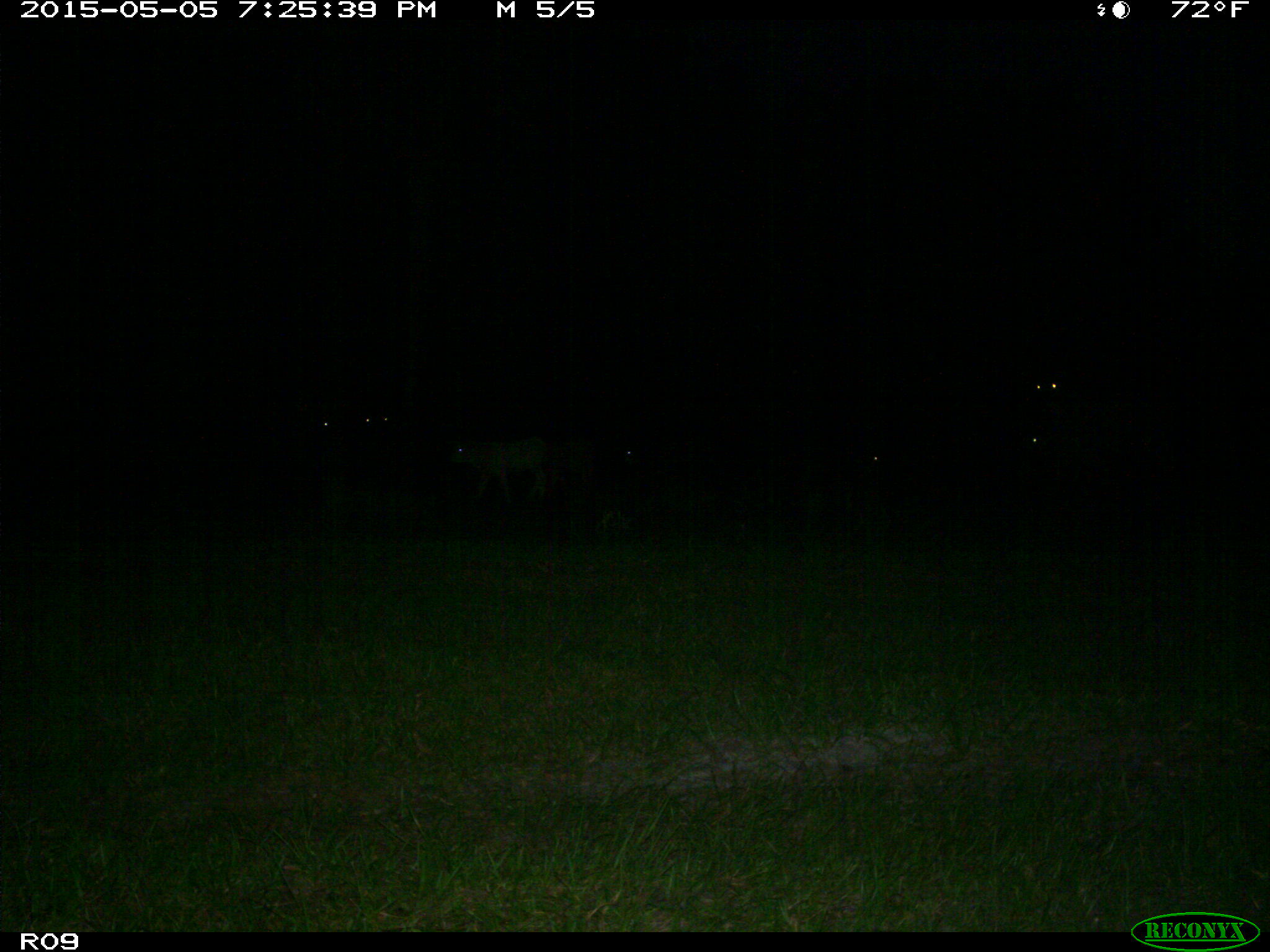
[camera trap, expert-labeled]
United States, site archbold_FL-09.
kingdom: Animalia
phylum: Chordata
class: Mammalia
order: Artiodactyla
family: Bovidae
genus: Bos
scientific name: Bos taurus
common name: domestic cow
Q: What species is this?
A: Bos taurus (domestic cow).